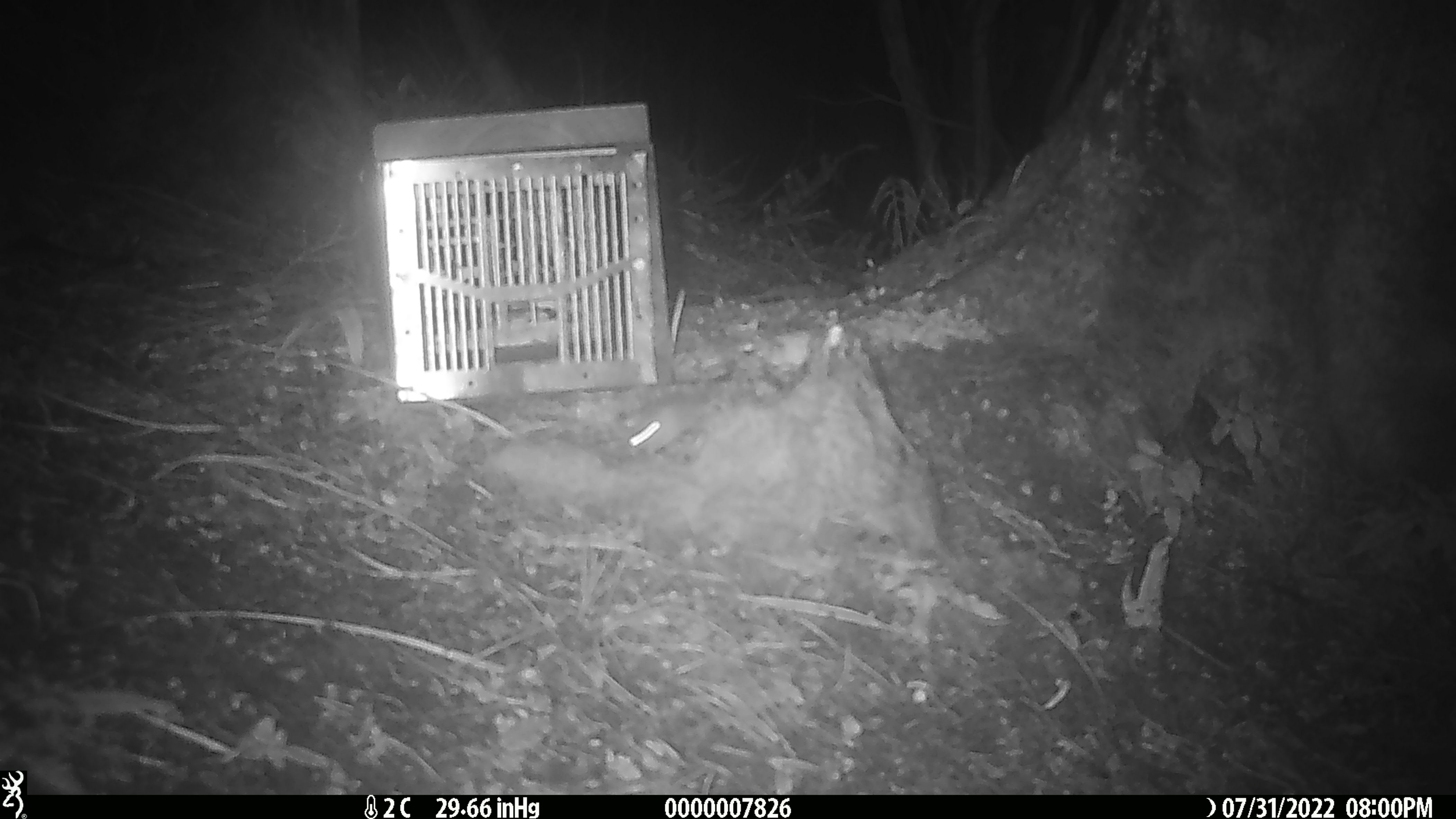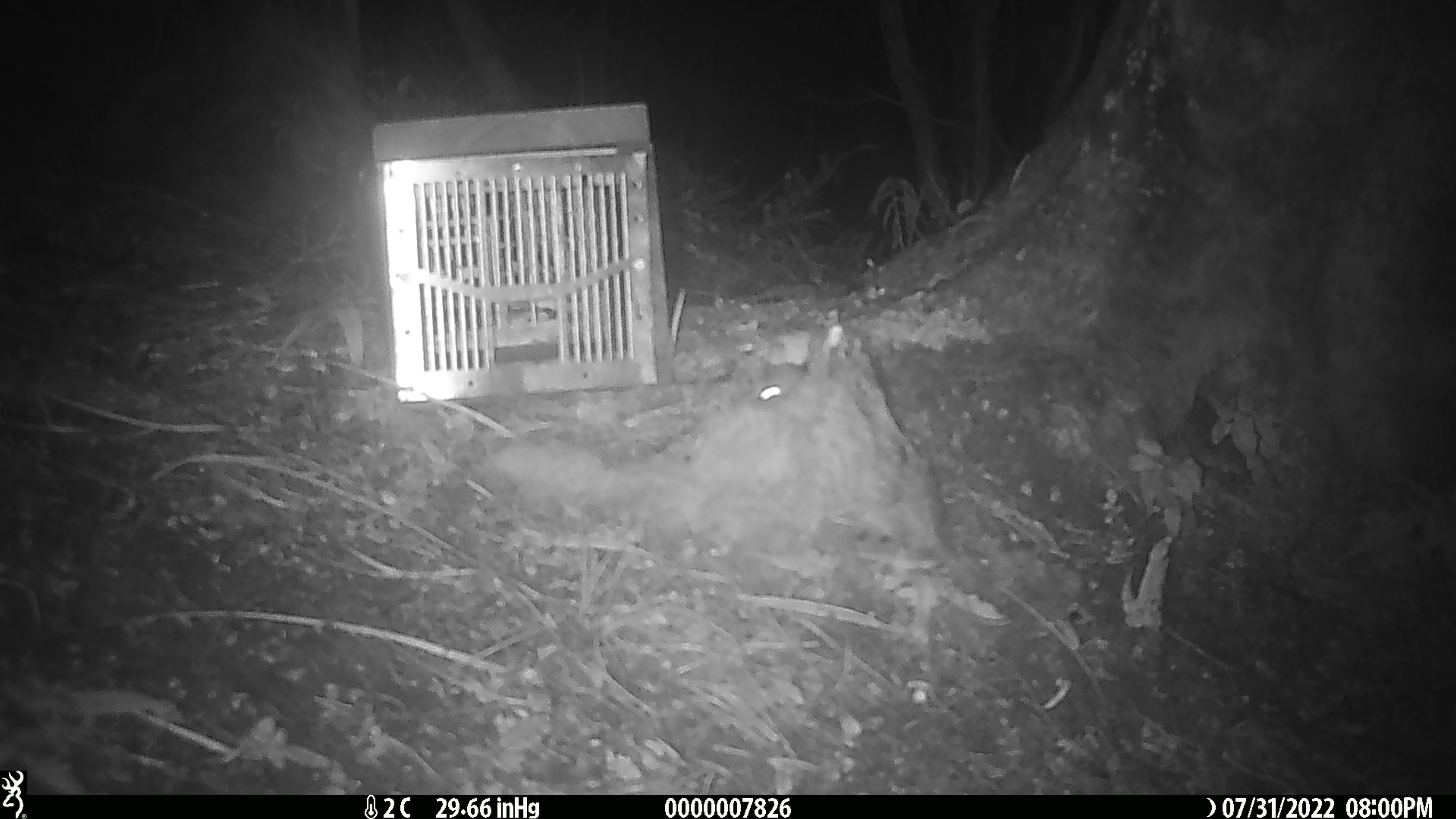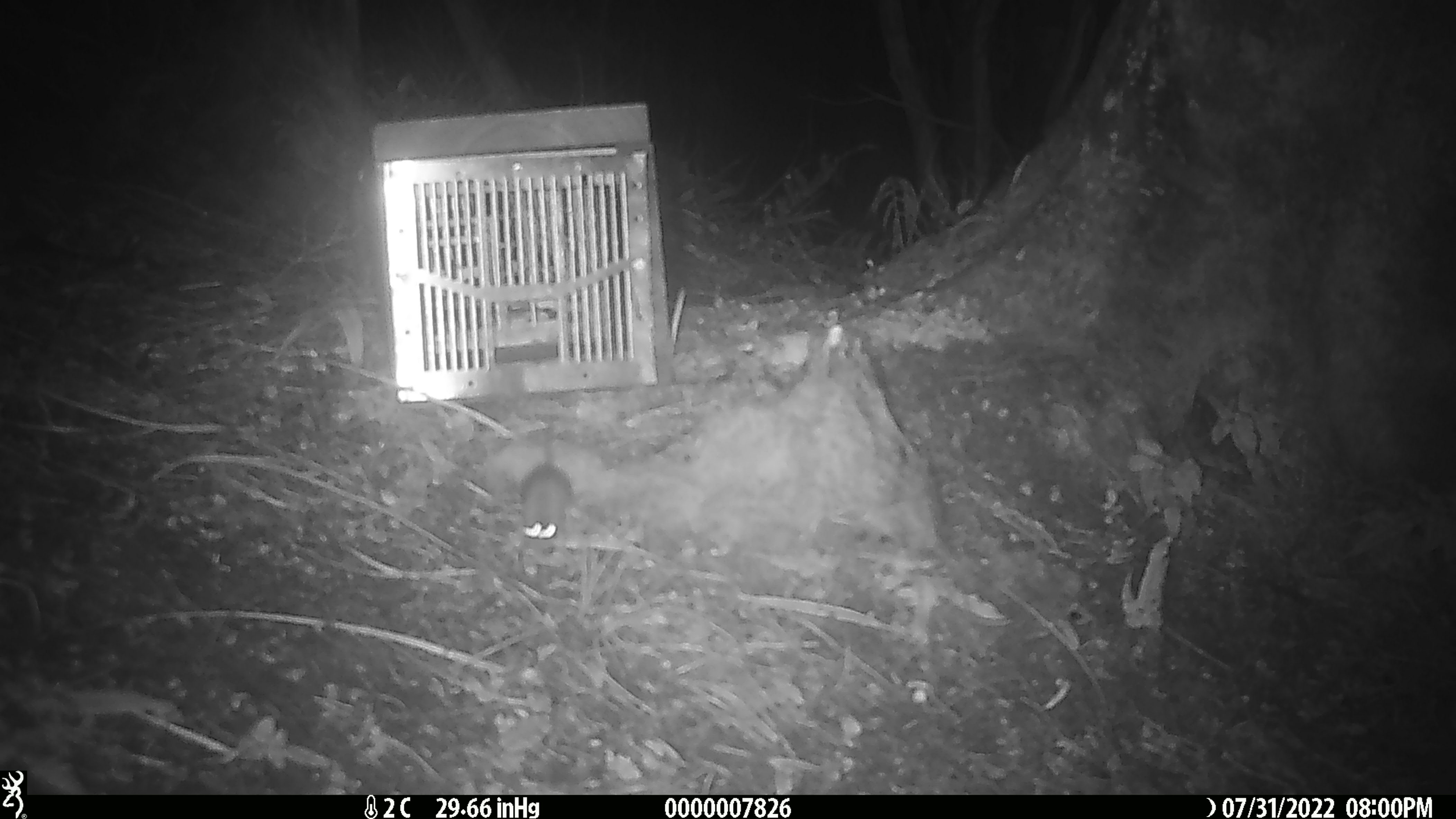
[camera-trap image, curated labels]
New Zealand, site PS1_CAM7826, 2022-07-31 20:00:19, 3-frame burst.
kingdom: Animalia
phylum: Chordata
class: Mammalia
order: Rodentia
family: Muridae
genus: Mus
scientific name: Mus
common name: mouse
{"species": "mouse (Mus)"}